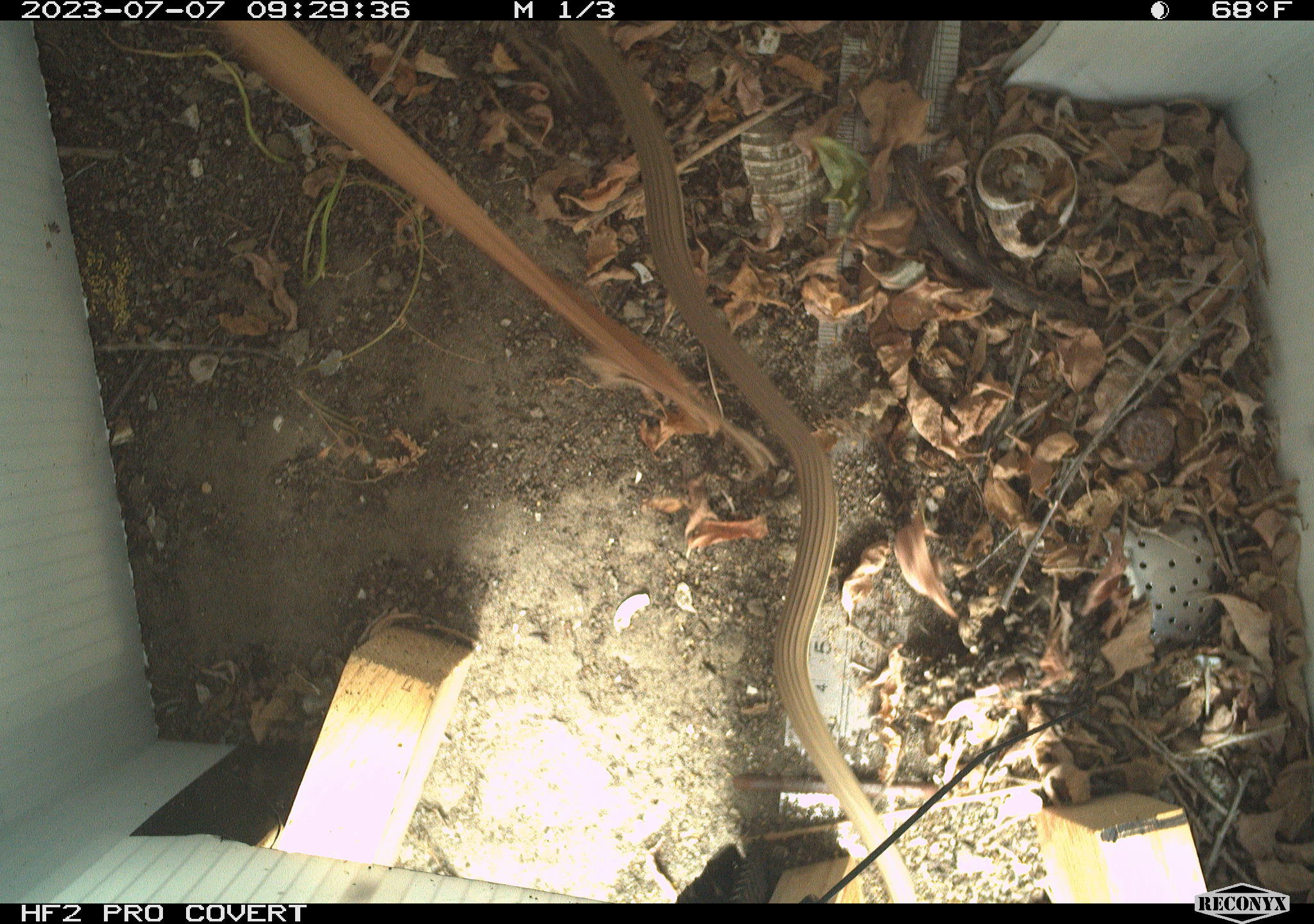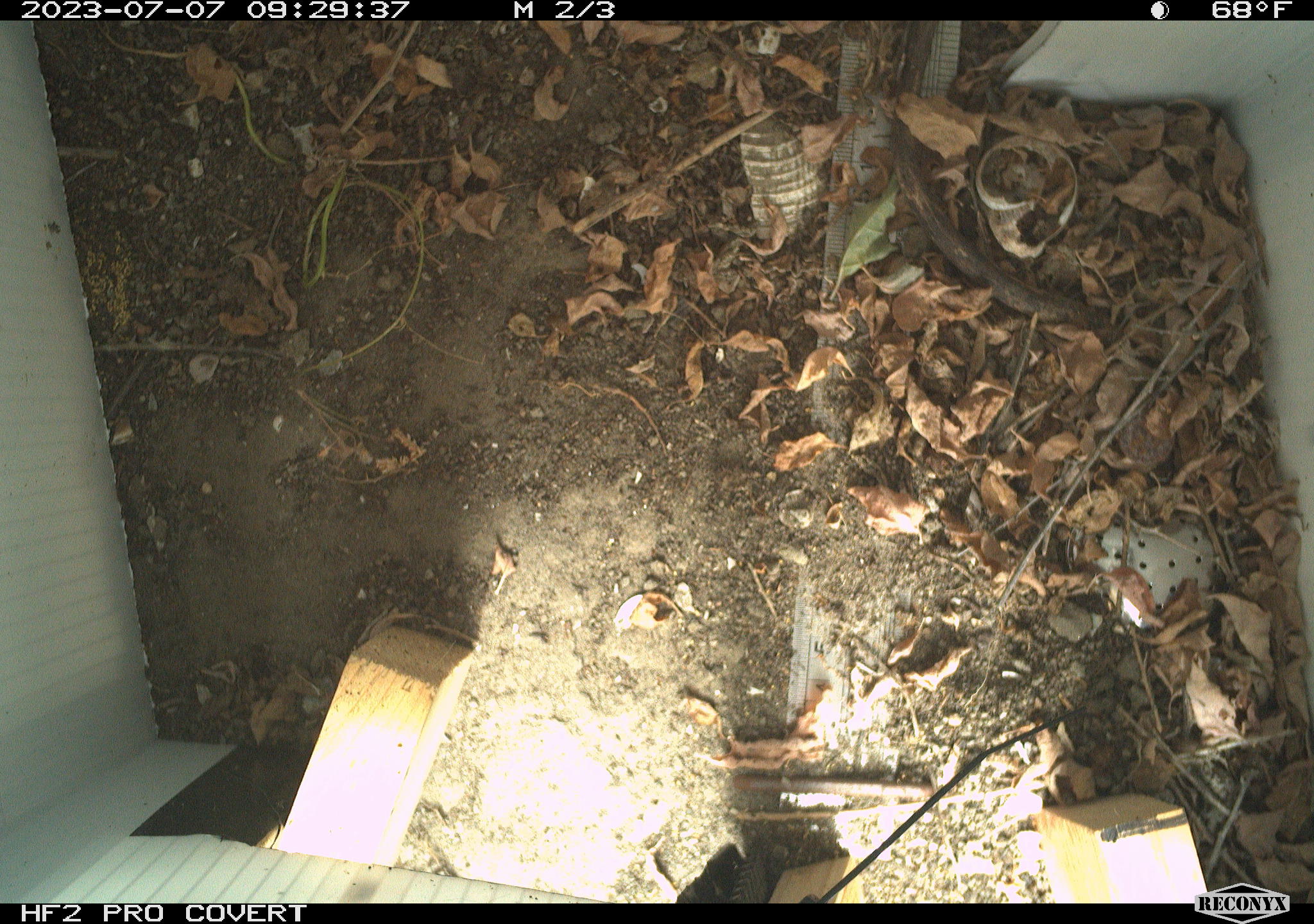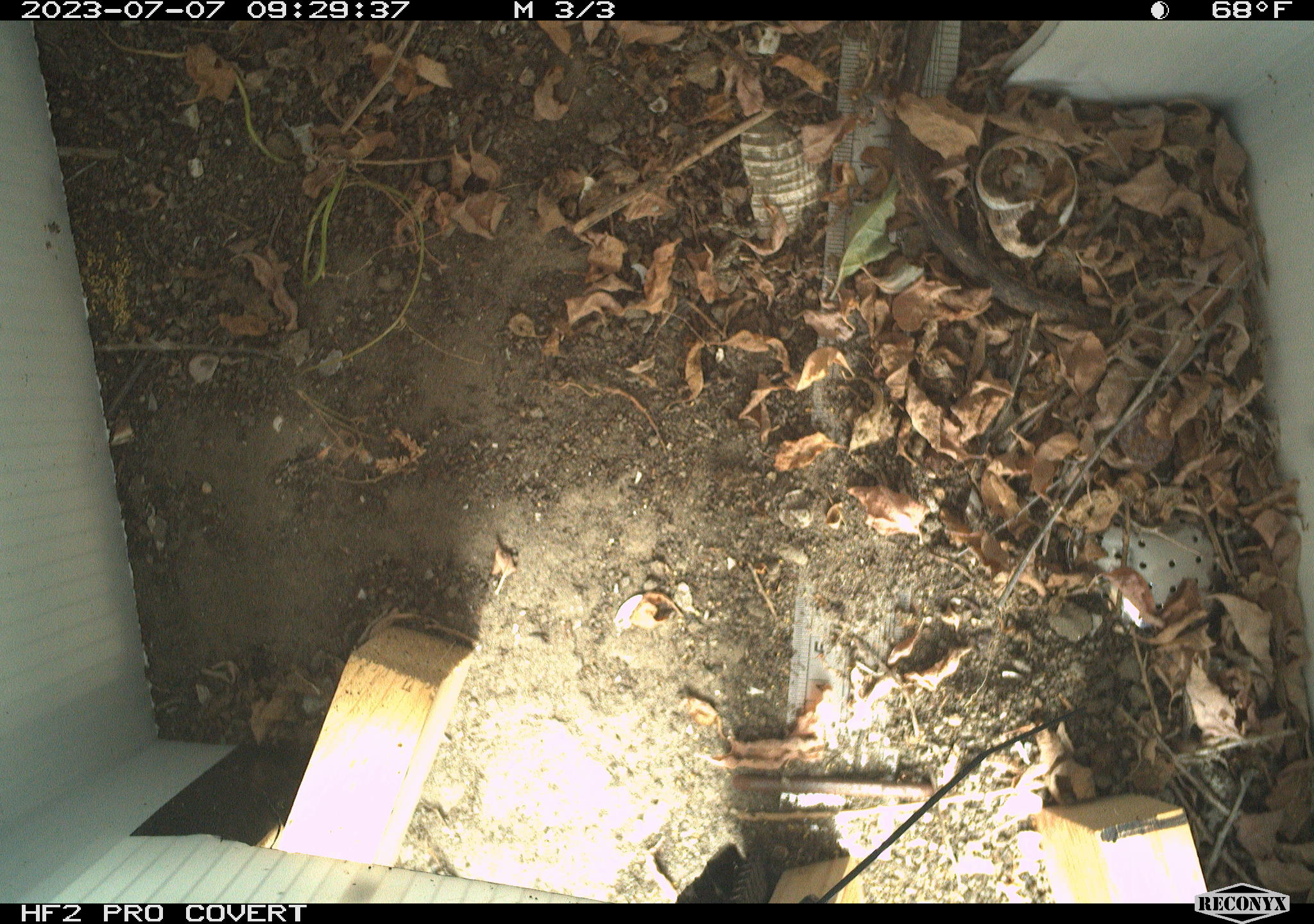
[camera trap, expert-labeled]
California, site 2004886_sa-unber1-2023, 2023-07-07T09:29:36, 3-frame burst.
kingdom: Animalia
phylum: Chordata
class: Reptilia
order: Squamata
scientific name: Squamata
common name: lizards and snakes